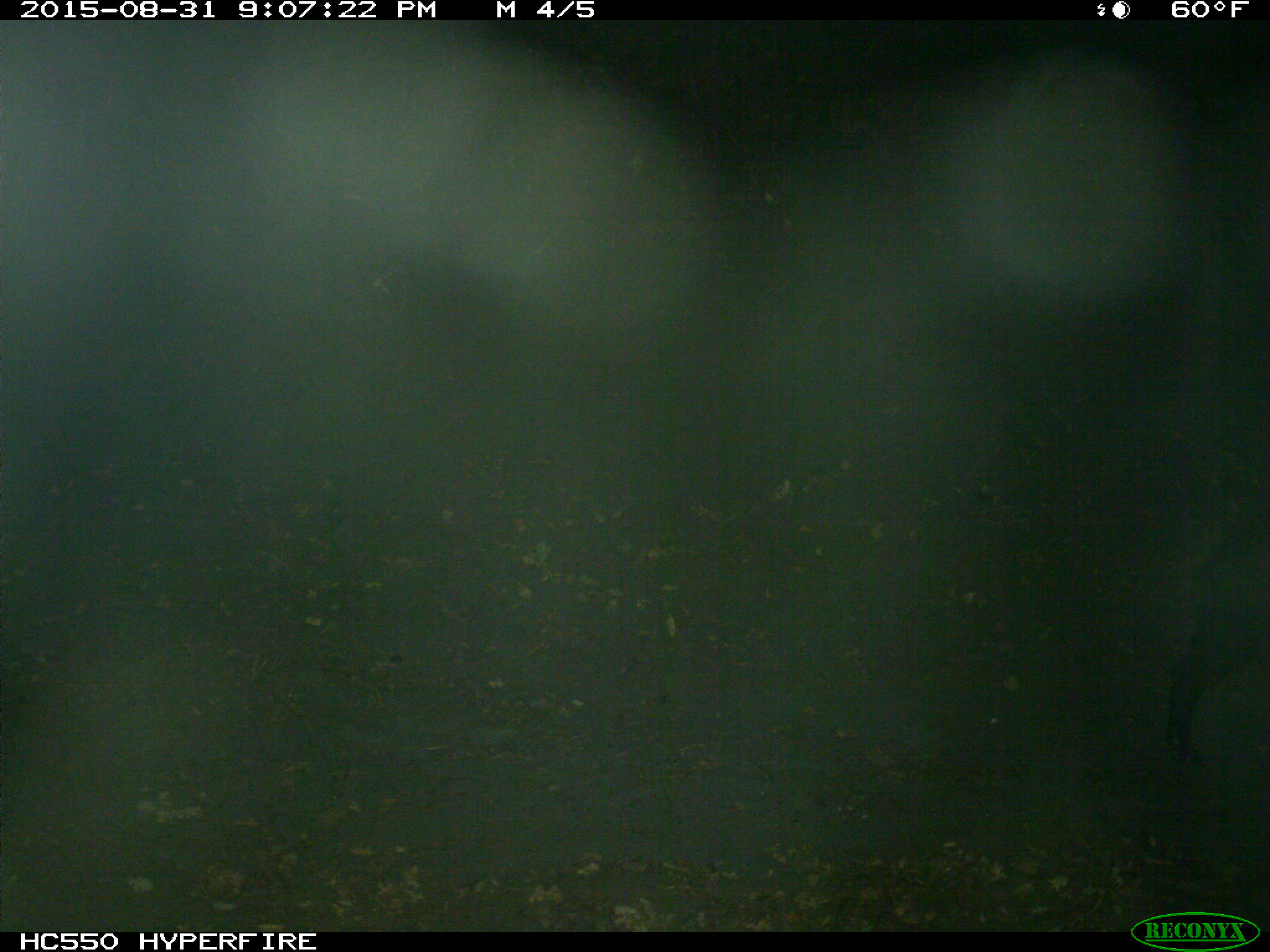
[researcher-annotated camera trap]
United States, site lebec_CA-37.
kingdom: Animalia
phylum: Chordata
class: Mammalia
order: Artiodactyla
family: Suidae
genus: Sus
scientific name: Sus scrofa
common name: wild boar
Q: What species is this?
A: Sus scrofa (wild boar).